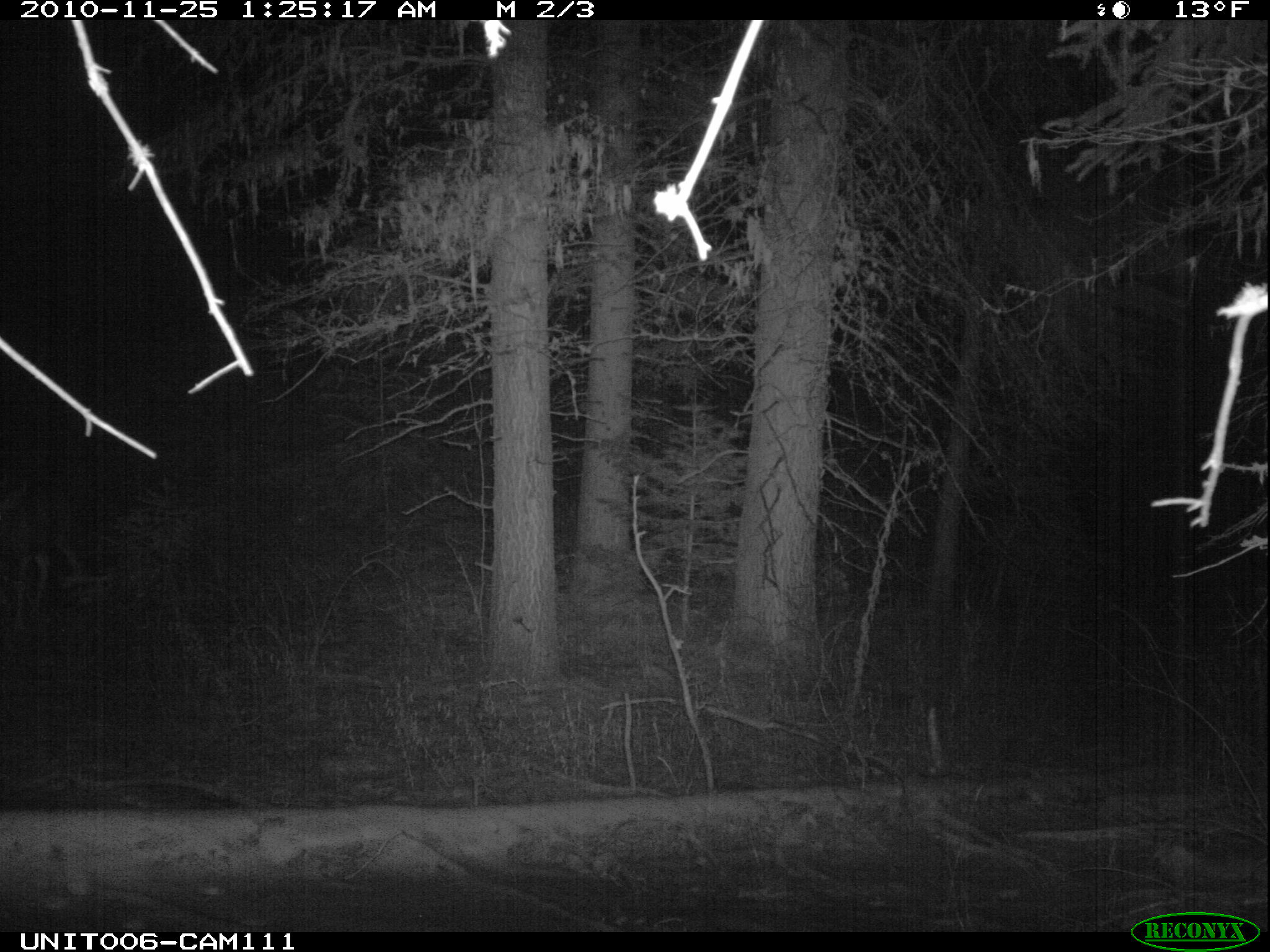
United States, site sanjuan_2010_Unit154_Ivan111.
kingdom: Animalia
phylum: Chordata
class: Mammalia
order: Artiodactyla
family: Cervidae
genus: Odocoileus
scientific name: Odocoileus hemionus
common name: mule deer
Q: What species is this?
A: Odocoileus hemionus (mule deer).